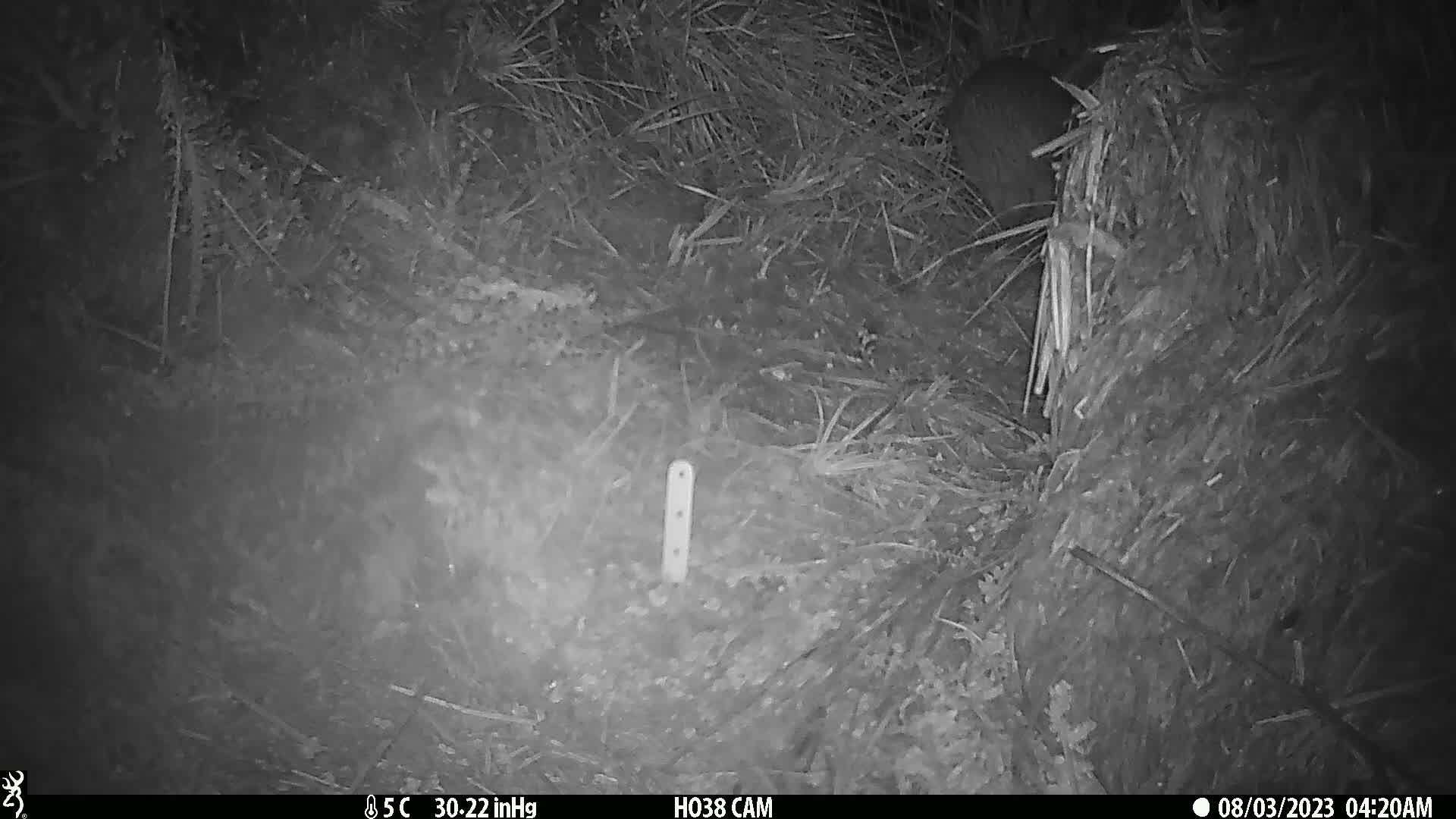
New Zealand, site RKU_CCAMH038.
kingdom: Animalia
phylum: Chordata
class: Aves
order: Apterygiformes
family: Apterygidae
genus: Apteryx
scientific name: Apteryx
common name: kiwi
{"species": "kiwi (Apteryx)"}